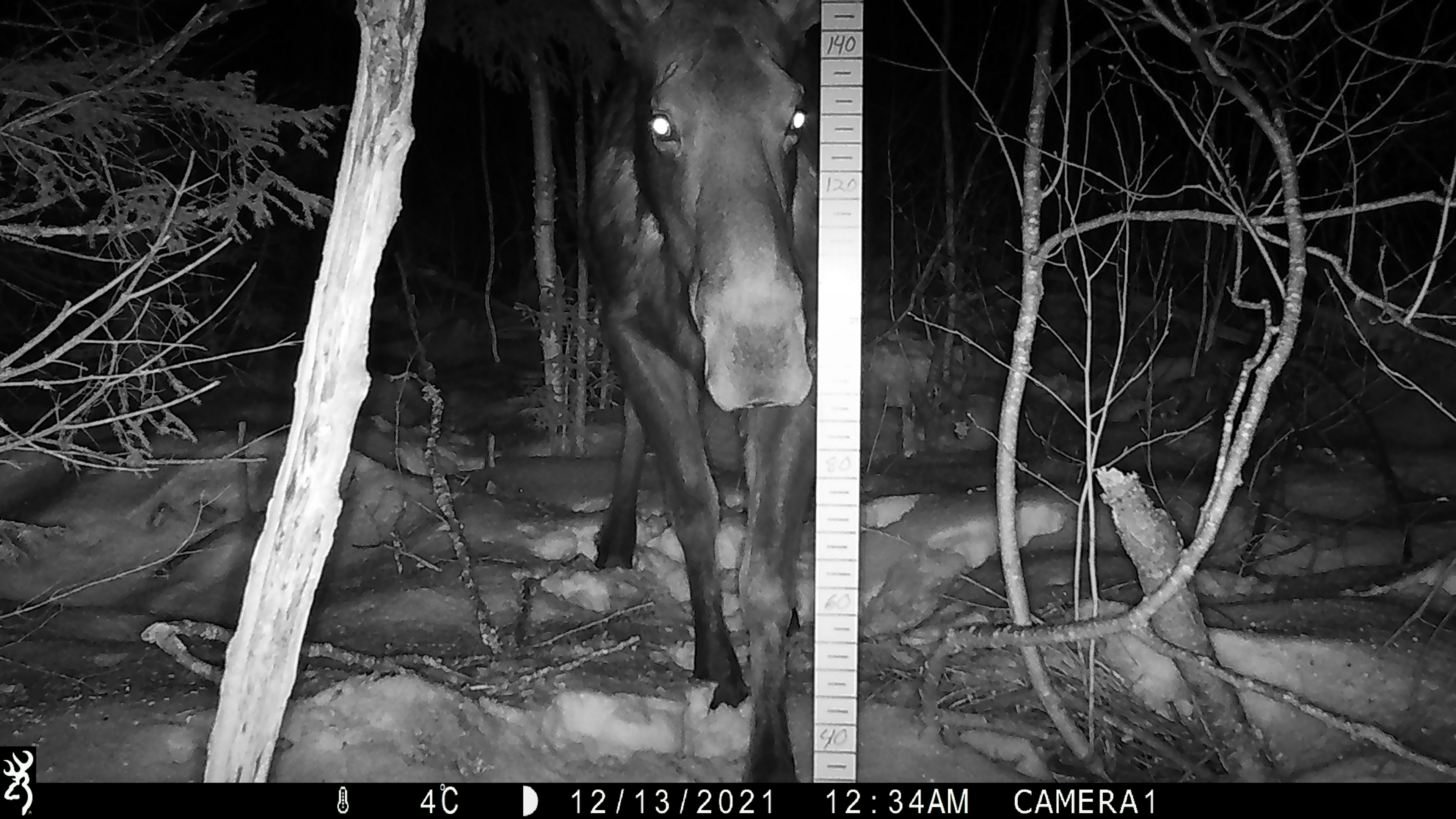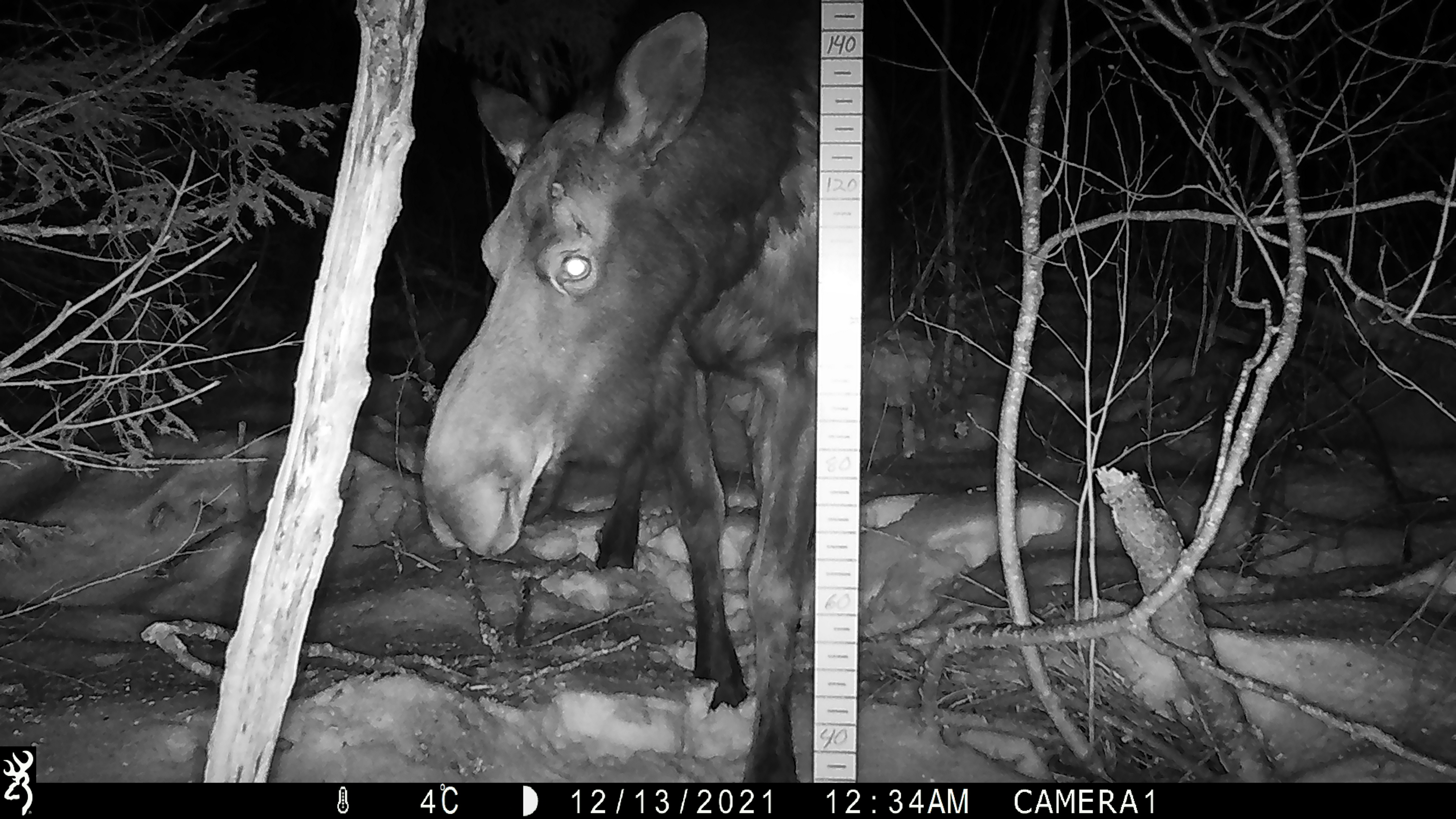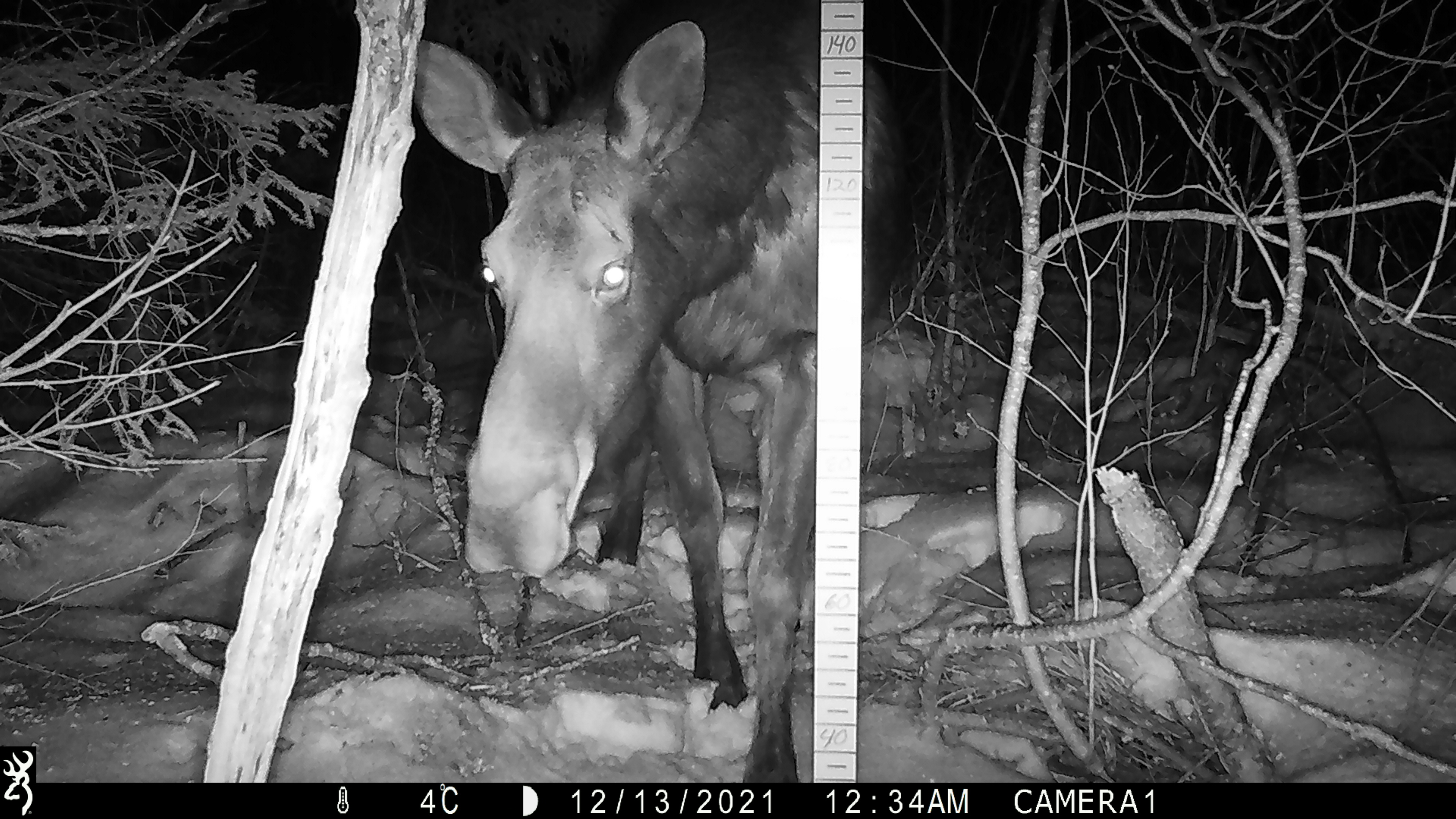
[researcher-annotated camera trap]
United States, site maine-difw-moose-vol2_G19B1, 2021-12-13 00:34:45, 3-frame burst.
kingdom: Animalia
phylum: Chordata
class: Mammalia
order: Artiodactyla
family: Cervidae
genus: Alces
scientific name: Alces alces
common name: moose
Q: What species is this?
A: Moose (Alces alces).